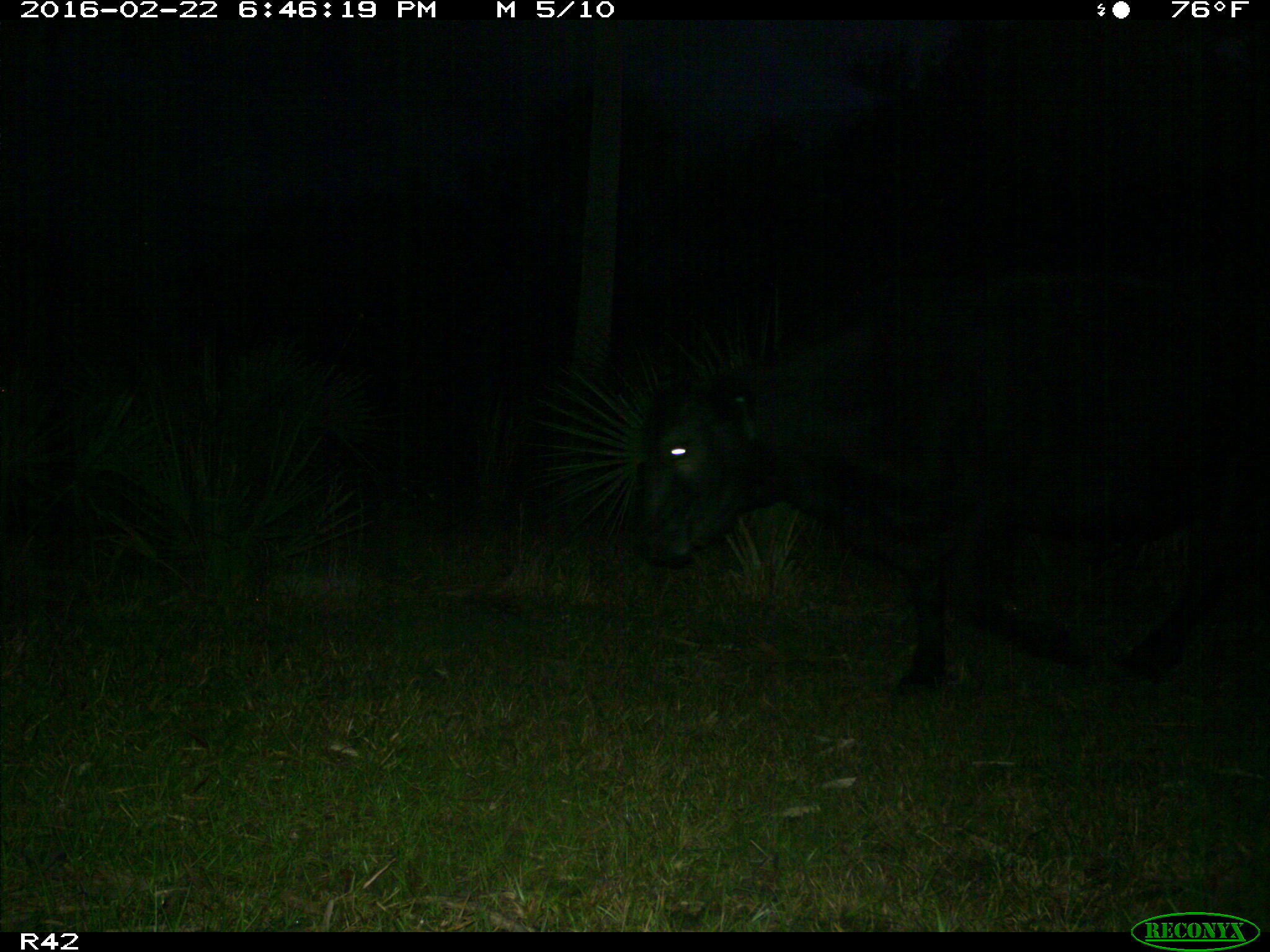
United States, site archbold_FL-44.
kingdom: Animalia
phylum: Chordata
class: Mammalia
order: Artiodactyla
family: Bovidae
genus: Bos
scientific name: Bos taurus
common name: domestic cow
Bos taurus (domestic cow).